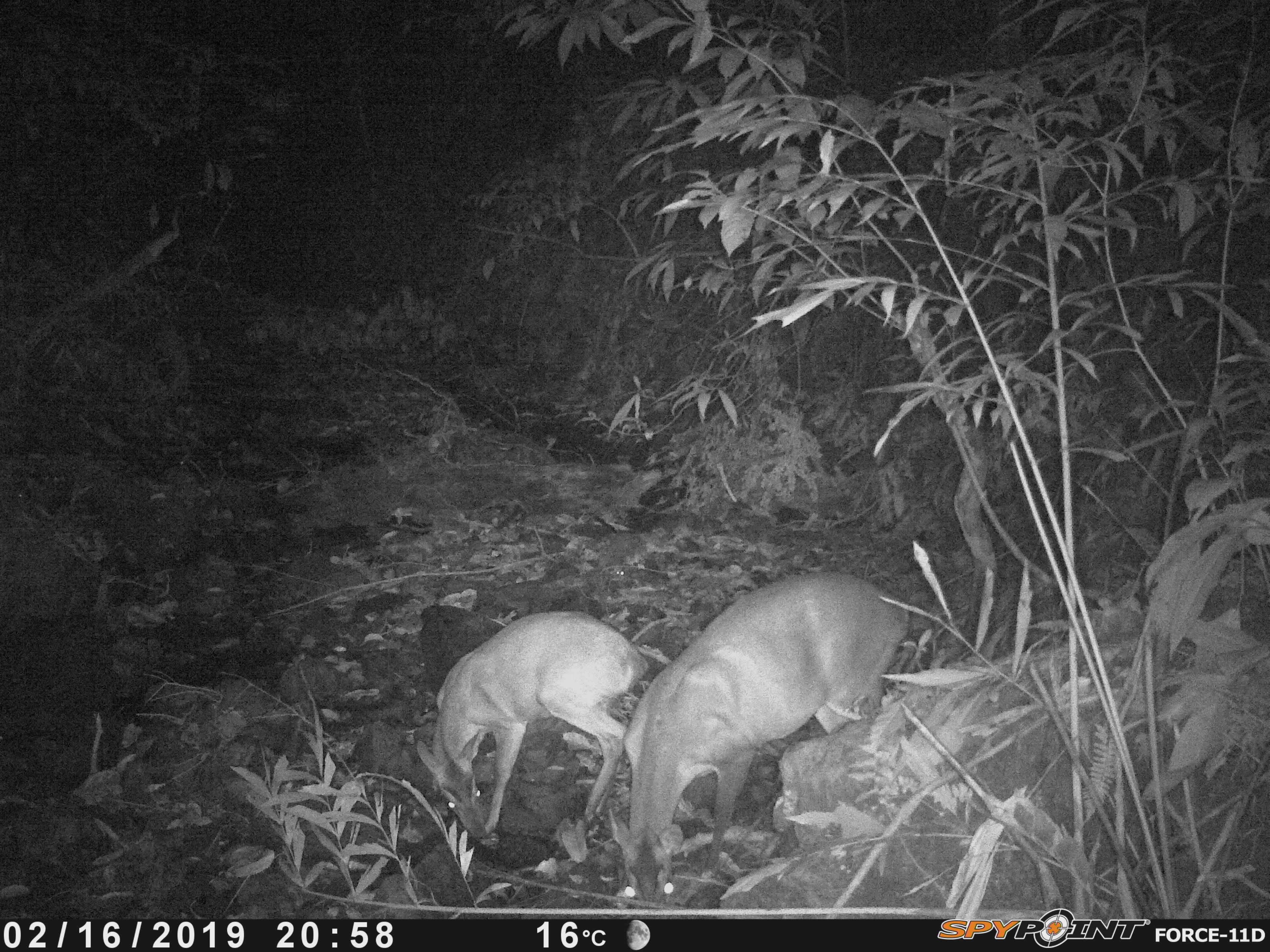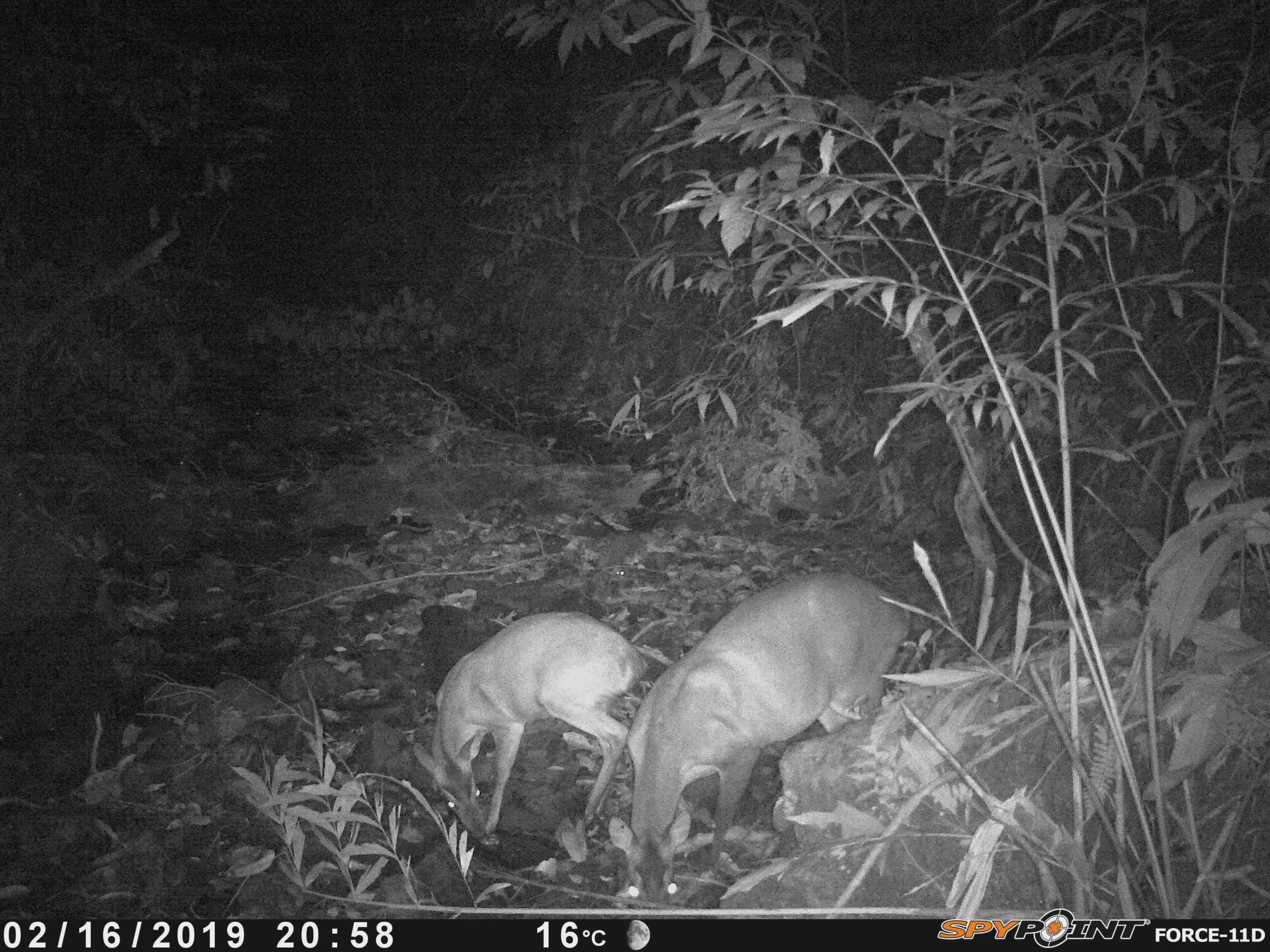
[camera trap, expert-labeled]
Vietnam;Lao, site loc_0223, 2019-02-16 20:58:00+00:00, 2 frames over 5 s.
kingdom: Animalia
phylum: Chordata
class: Mammalia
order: Artiodactyla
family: Cervidae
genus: Muntiacus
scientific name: Muntiacus vuquangensis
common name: large-antlered muntjac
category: large antlered muntjac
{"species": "large antlered muntjac (large-antlered muntjac) (Muntiacus vuquangensis)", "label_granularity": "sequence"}